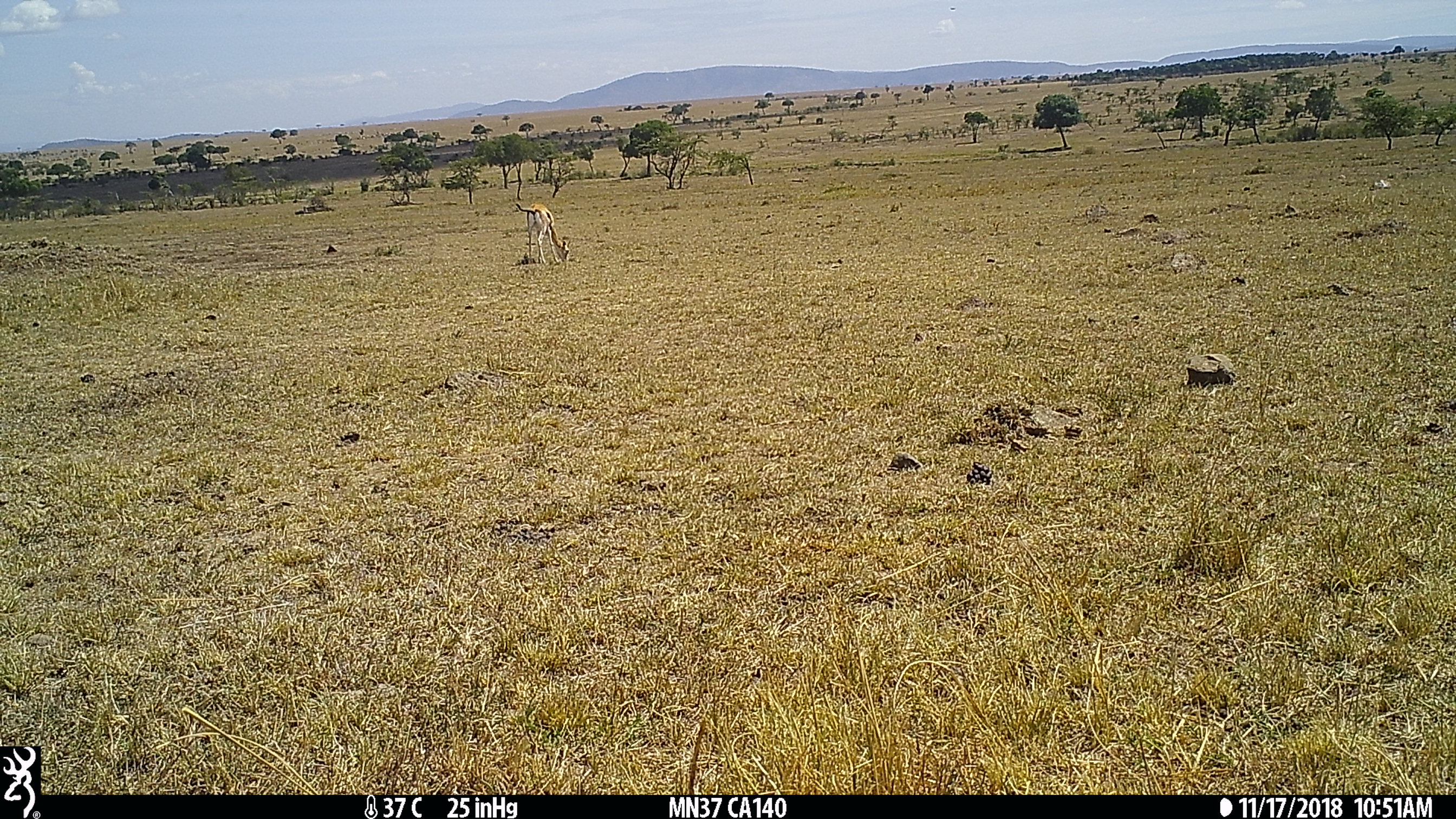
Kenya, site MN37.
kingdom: Animalia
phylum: Chordata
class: Mammalia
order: Artiodactyla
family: Bovidae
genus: Eudorcas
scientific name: Eudorcas thomsonii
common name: thomon's gazelle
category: gazelle thomsons